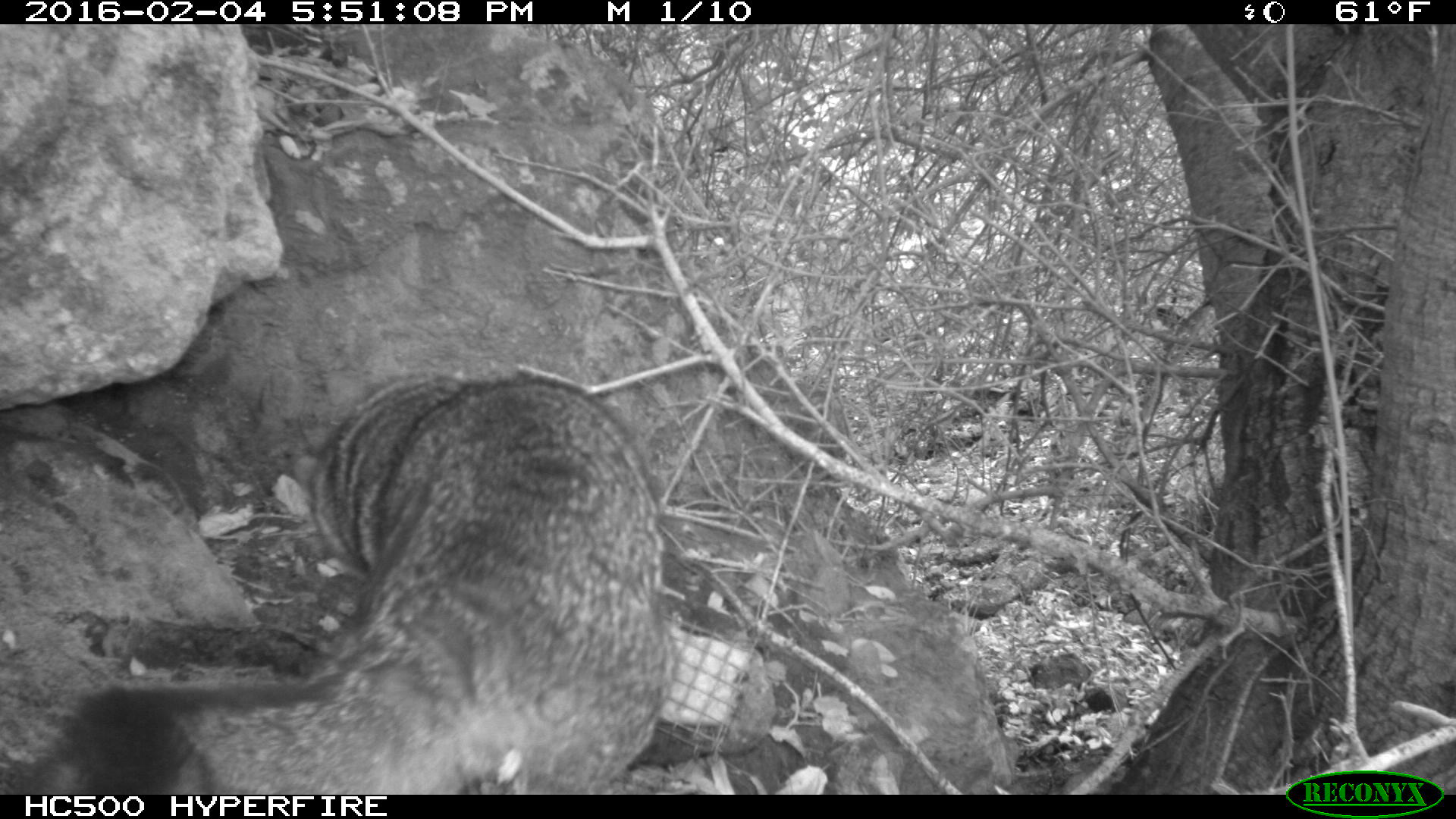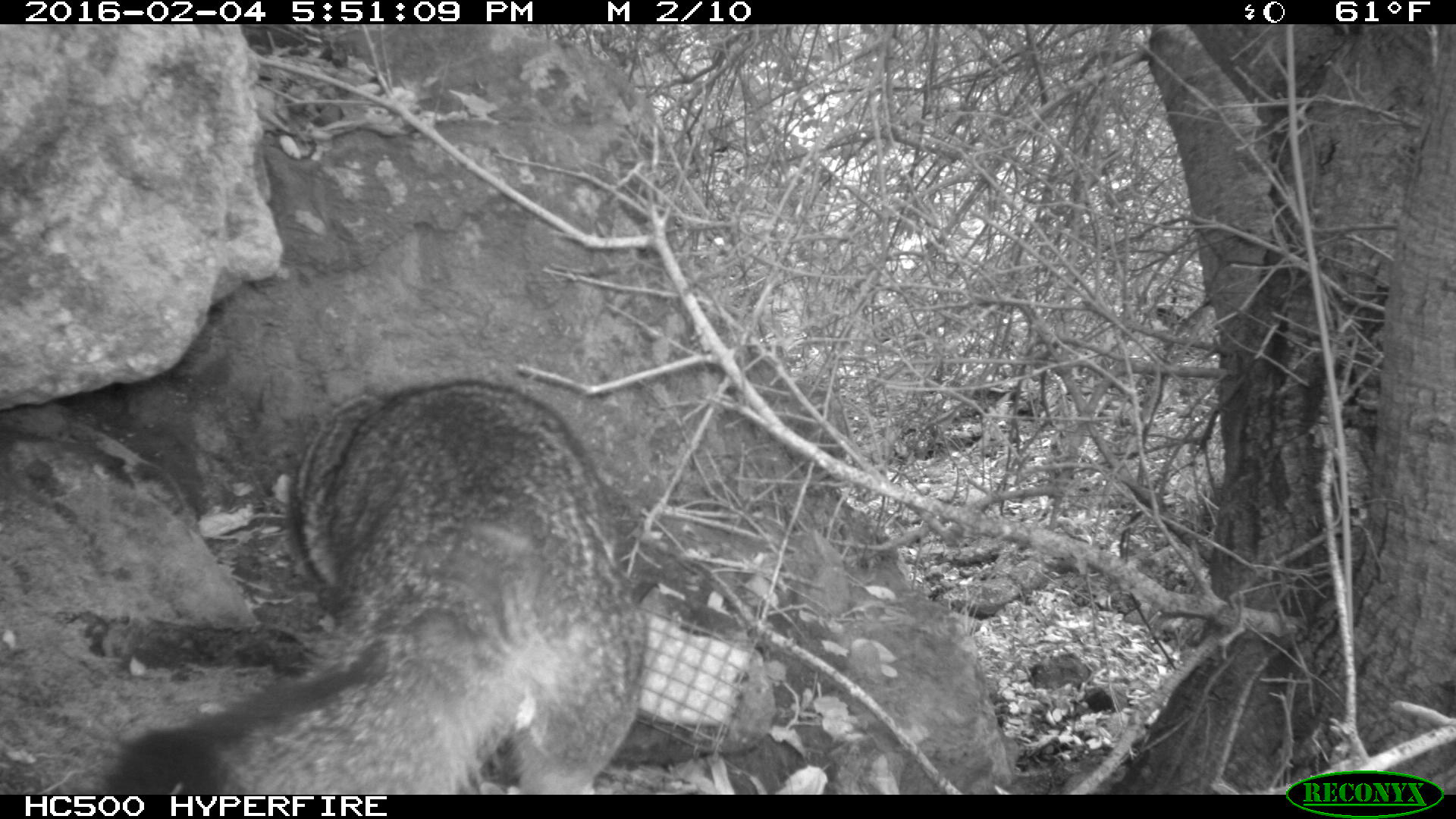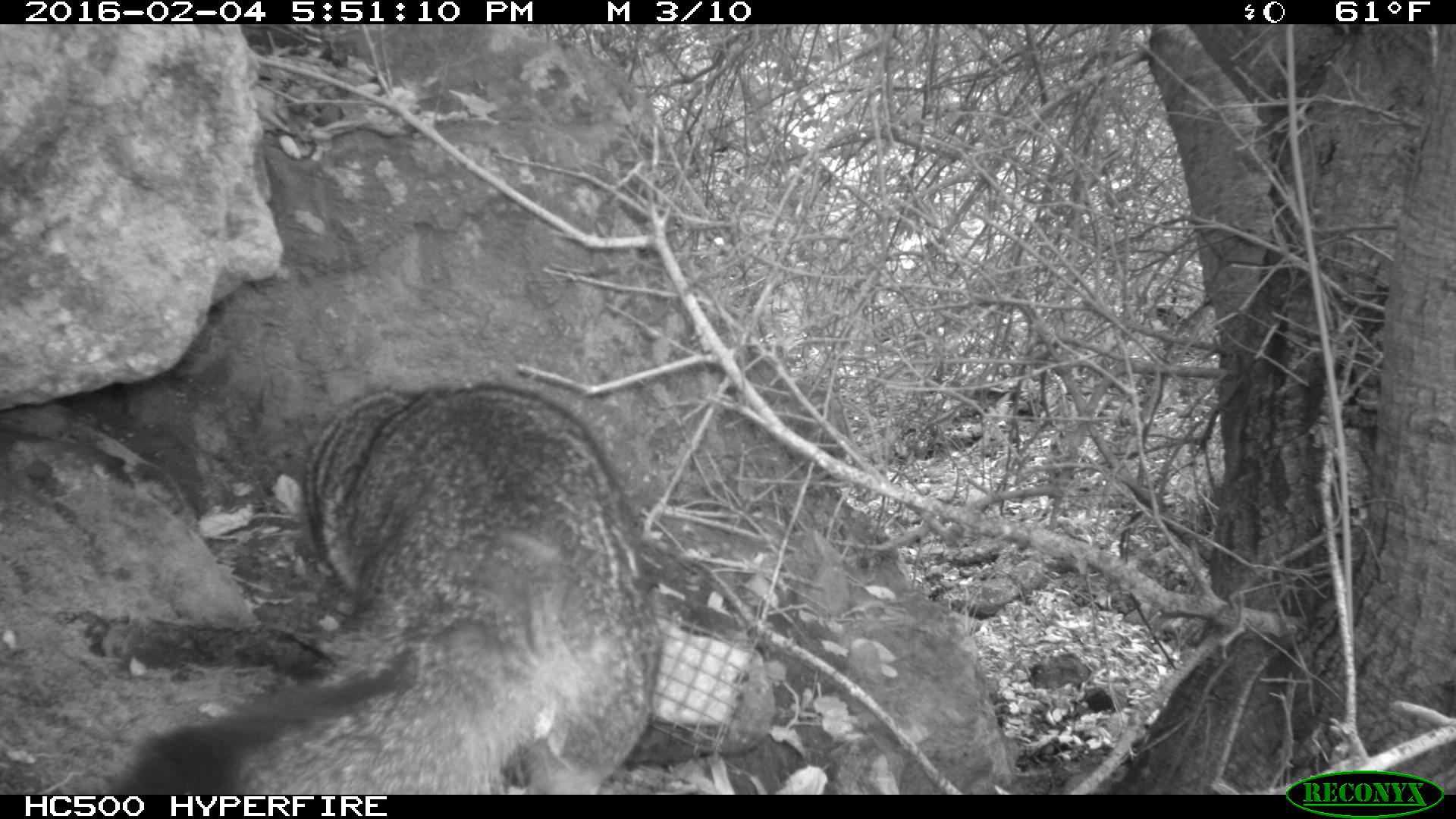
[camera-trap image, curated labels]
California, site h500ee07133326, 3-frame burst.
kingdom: Animalia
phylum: Chordata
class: Mammalia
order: Carnivora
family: Canidae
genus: Urocyon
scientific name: Urocyon littoralis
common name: island fox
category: fox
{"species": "fox (island fox) (Urocyon littoralis)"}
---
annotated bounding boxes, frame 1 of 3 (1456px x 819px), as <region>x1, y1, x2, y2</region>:
fox: <region>27, 372, 674, 793</region>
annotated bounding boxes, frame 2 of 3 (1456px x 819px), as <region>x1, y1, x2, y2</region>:
fox: <region>102, 378, 646, 795</region>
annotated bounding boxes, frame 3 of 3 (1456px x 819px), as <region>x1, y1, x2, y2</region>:
fox: <region>108, 384, 665, 793</region>